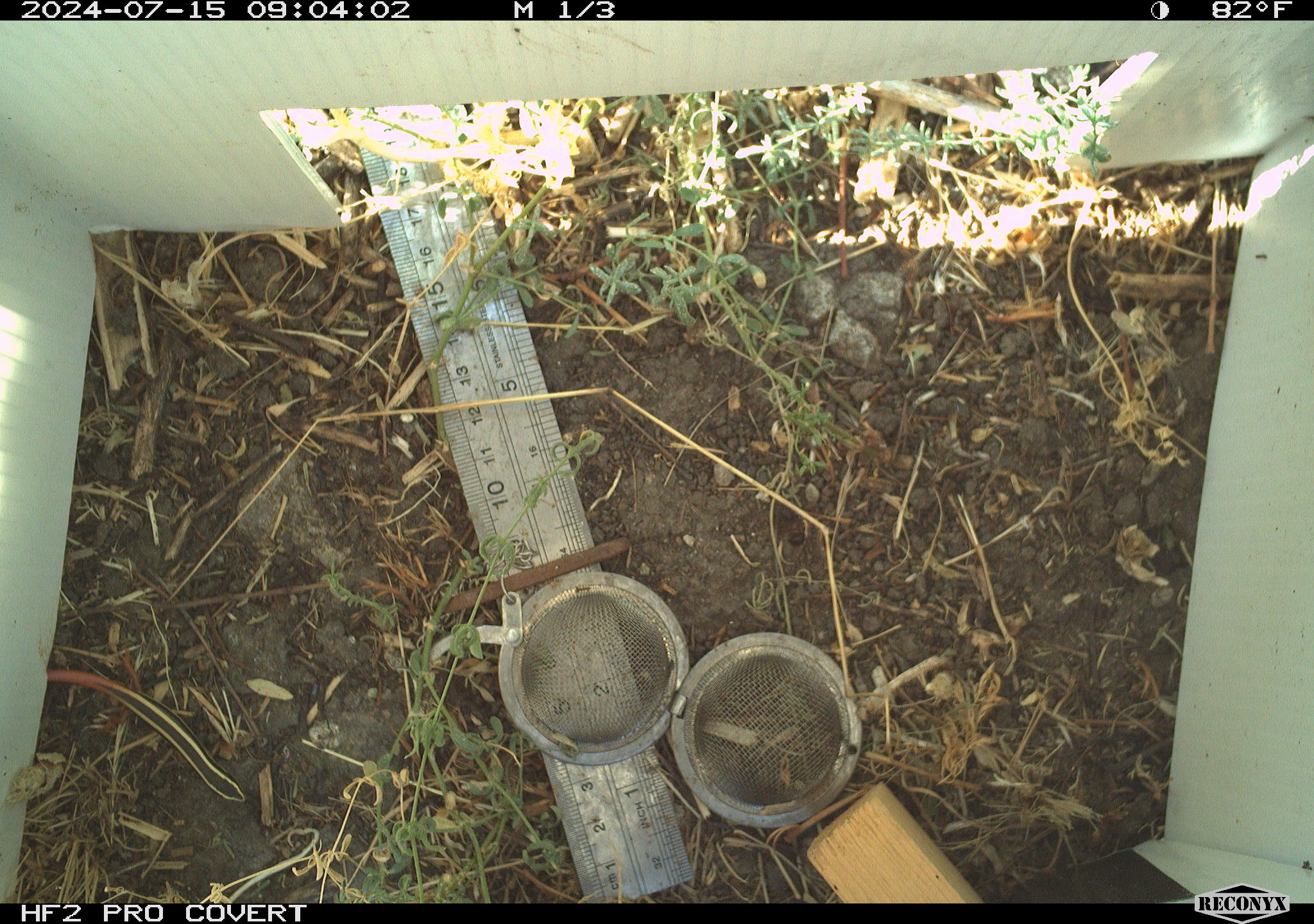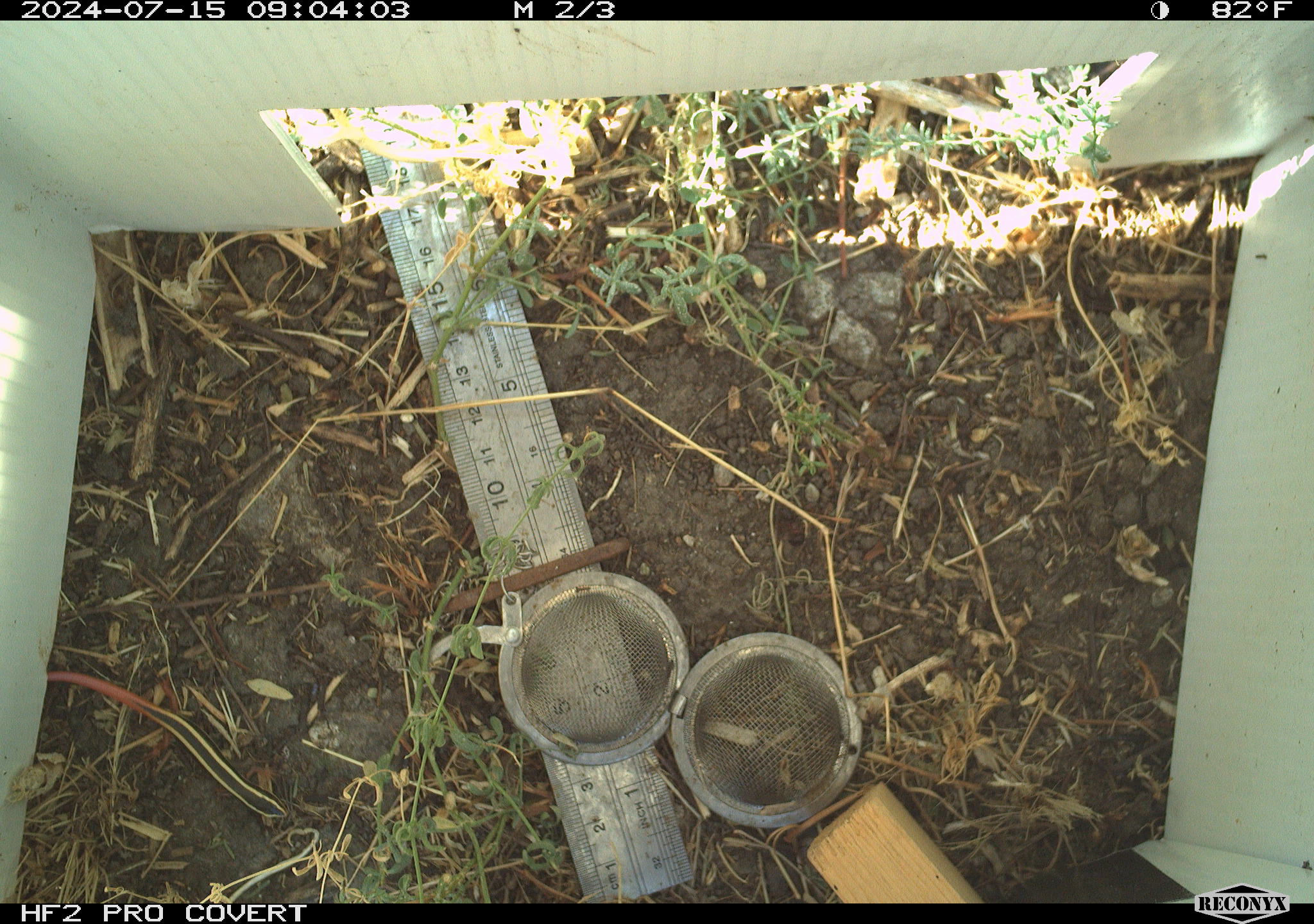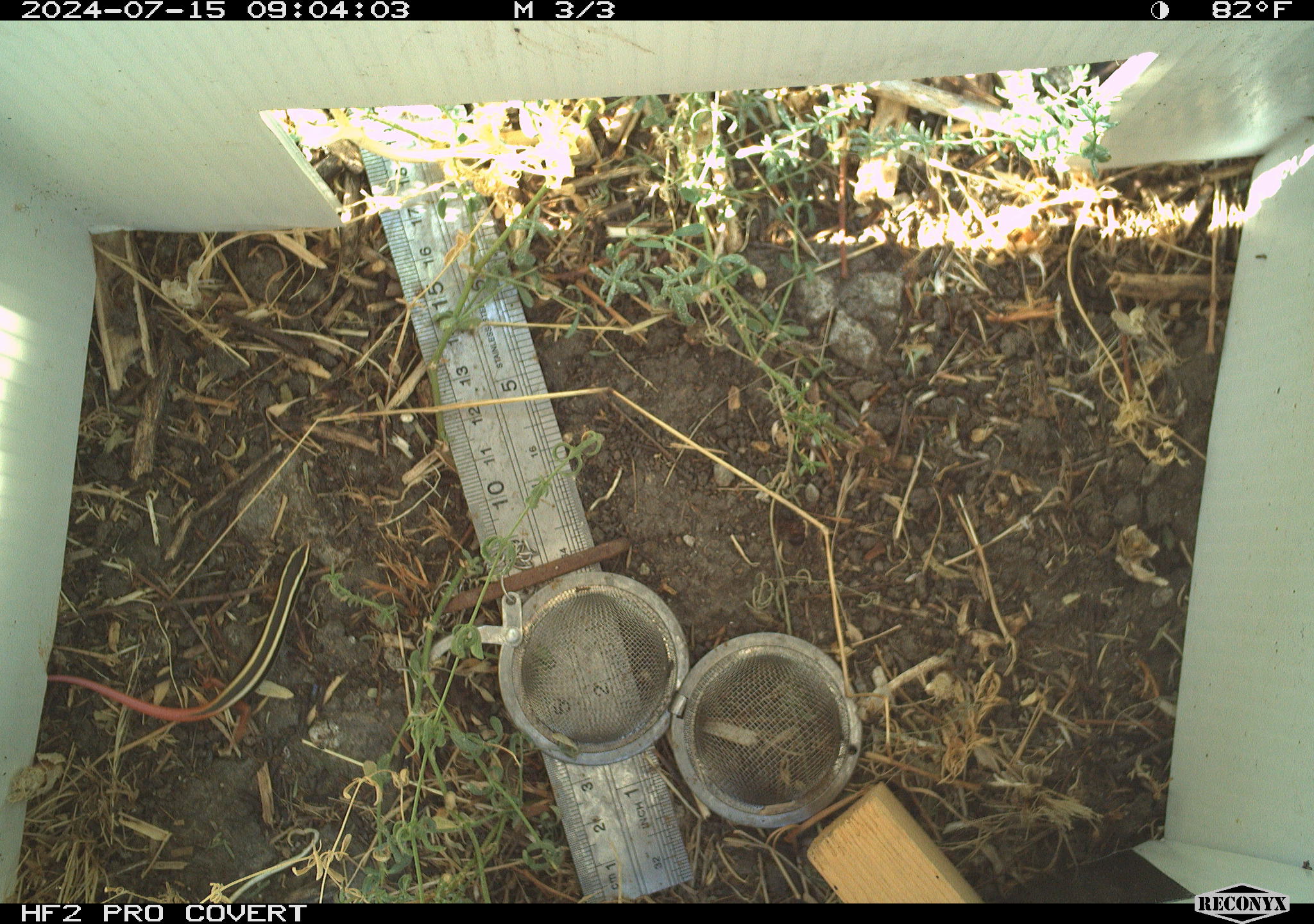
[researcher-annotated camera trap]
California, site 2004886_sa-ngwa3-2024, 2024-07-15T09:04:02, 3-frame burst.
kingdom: Animalia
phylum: Chordata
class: Reptilia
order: Squamata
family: Scincidae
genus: Plestiodon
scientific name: Plestiodon skiltonianus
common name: western skink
Western skink (Plestiodon skiltonianus).